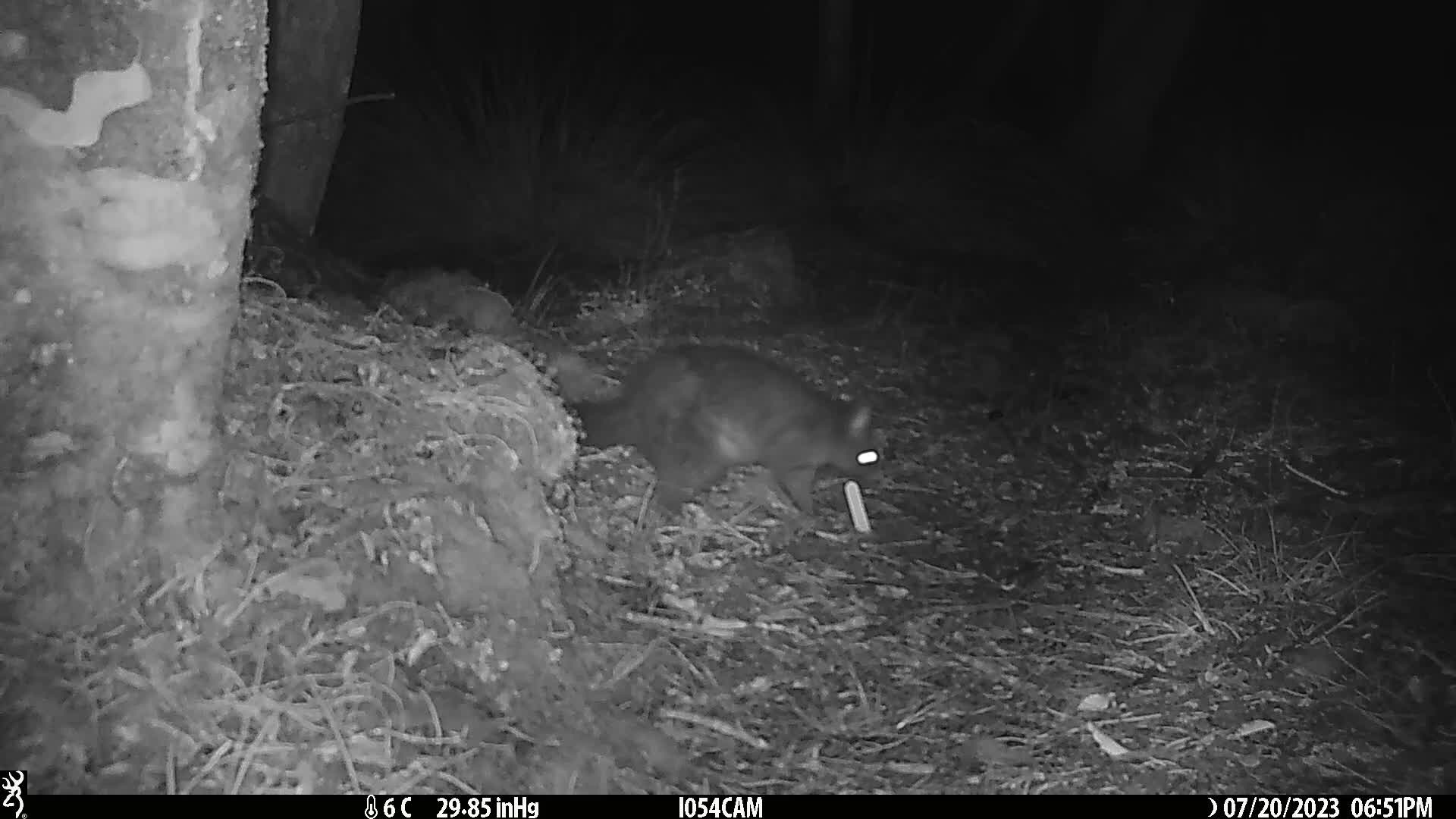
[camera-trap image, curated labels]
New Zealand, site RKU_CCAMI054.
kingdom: Animalia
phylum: Chordata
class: Mammalia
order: Diprotodontia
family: Phalangeridae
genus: Trichosurus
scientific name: Trichosurus vulpecula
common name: common brushtail possum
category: possum